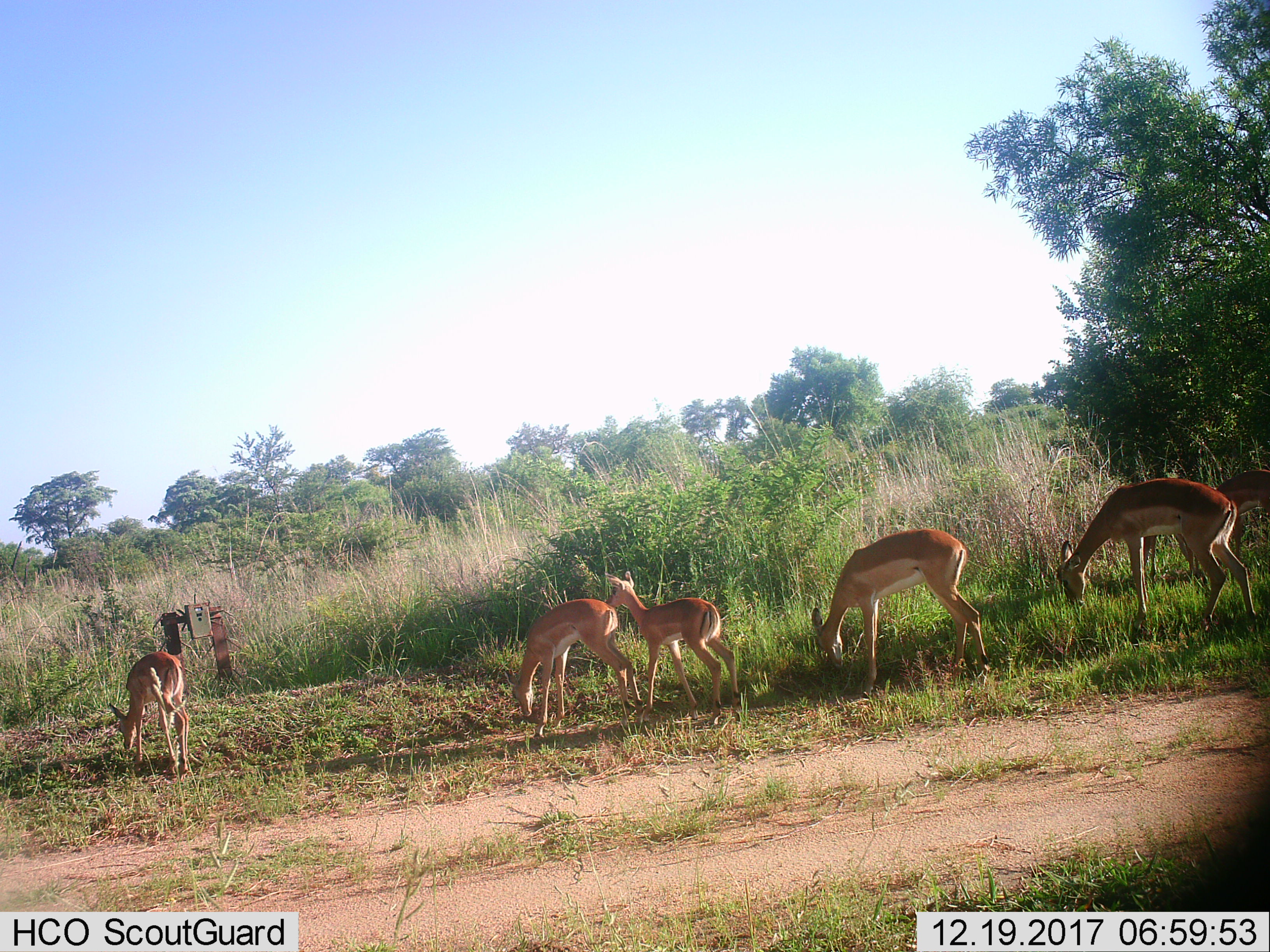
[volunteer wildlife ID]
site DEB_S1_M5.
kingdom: Animalia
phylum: Chordata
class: Mammalia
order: Artiodactyla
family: Bovidae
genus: Aepyceros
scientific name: Aepyceros melampus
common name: impala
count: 5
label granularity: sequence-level